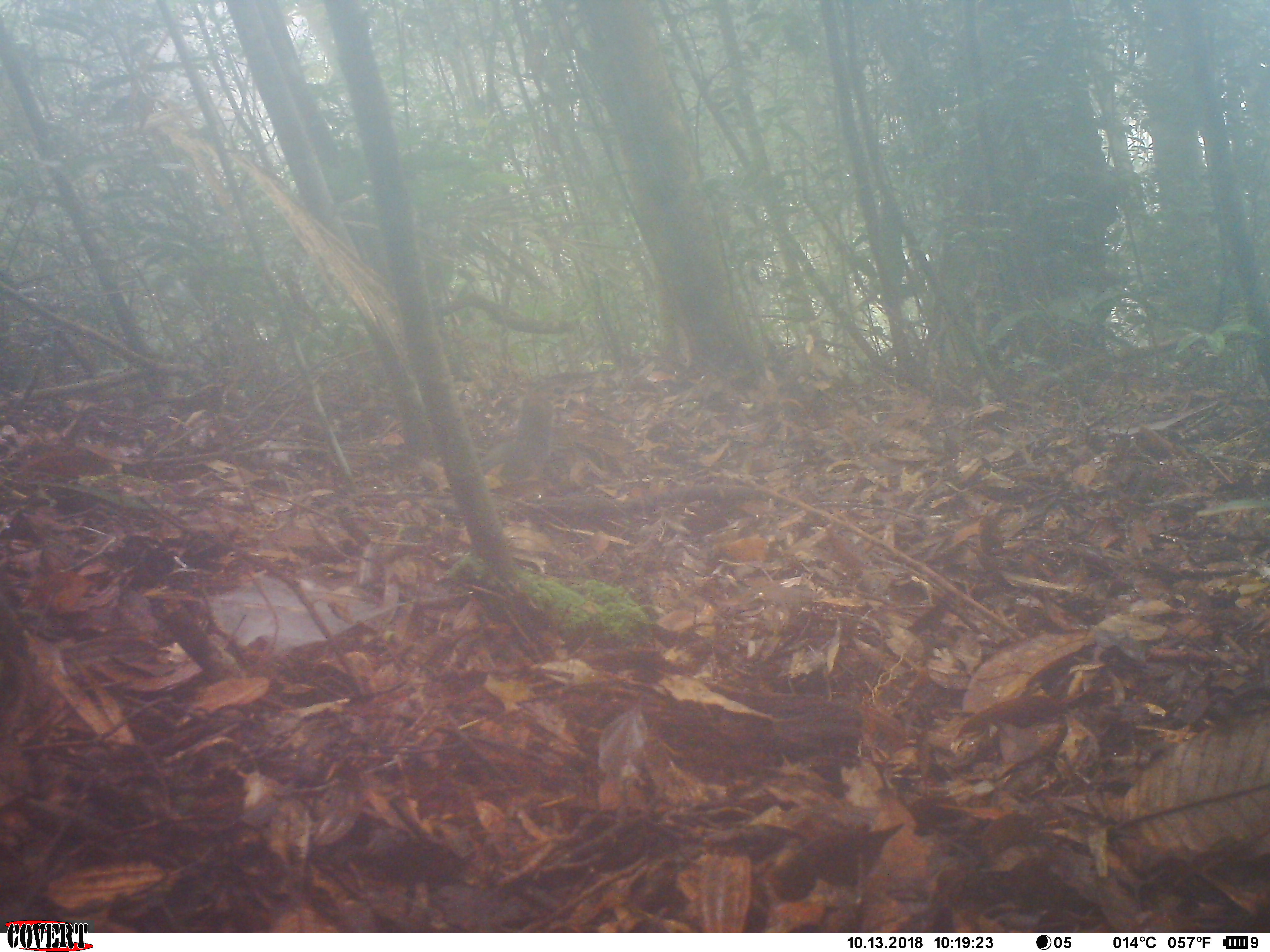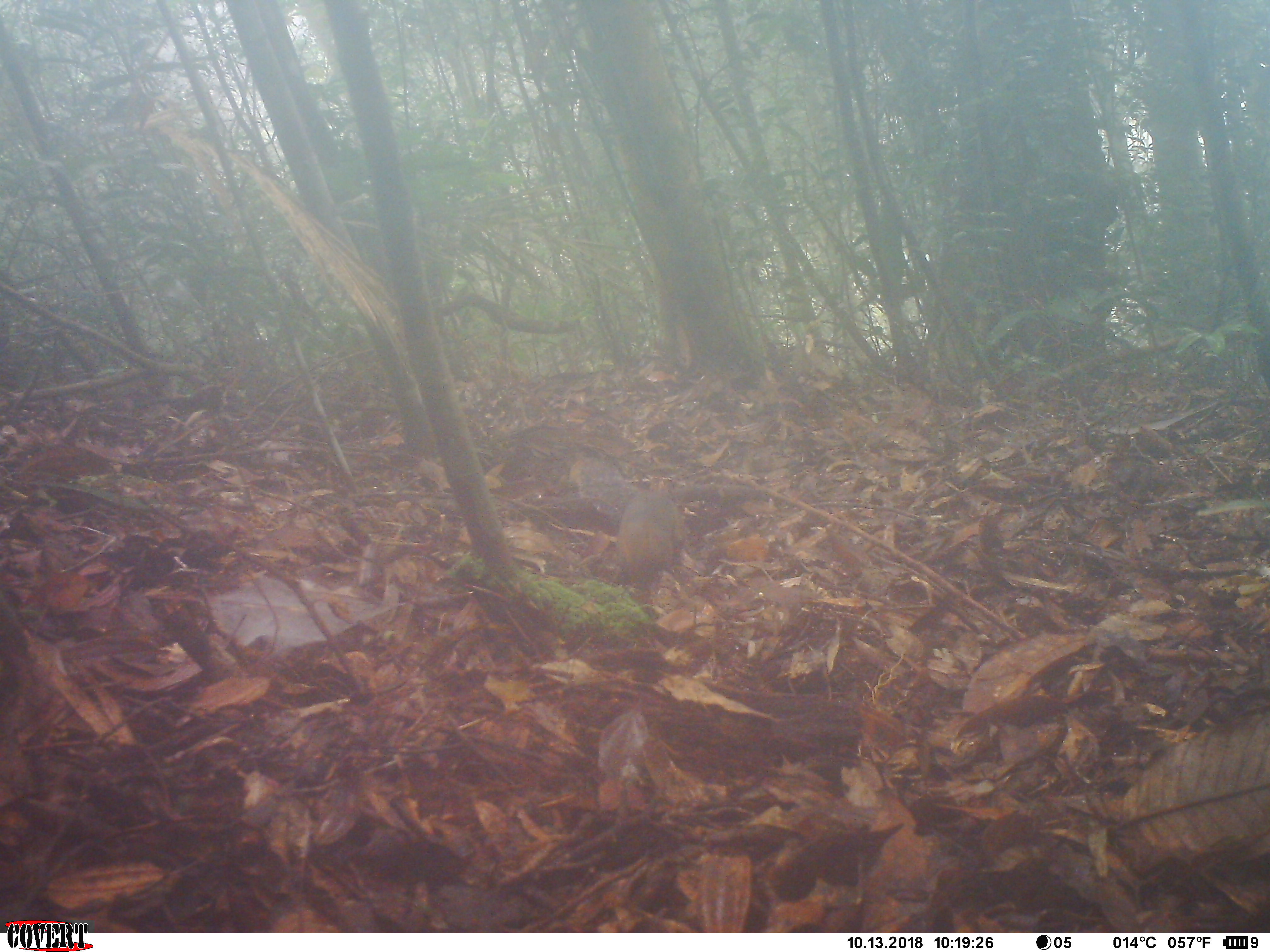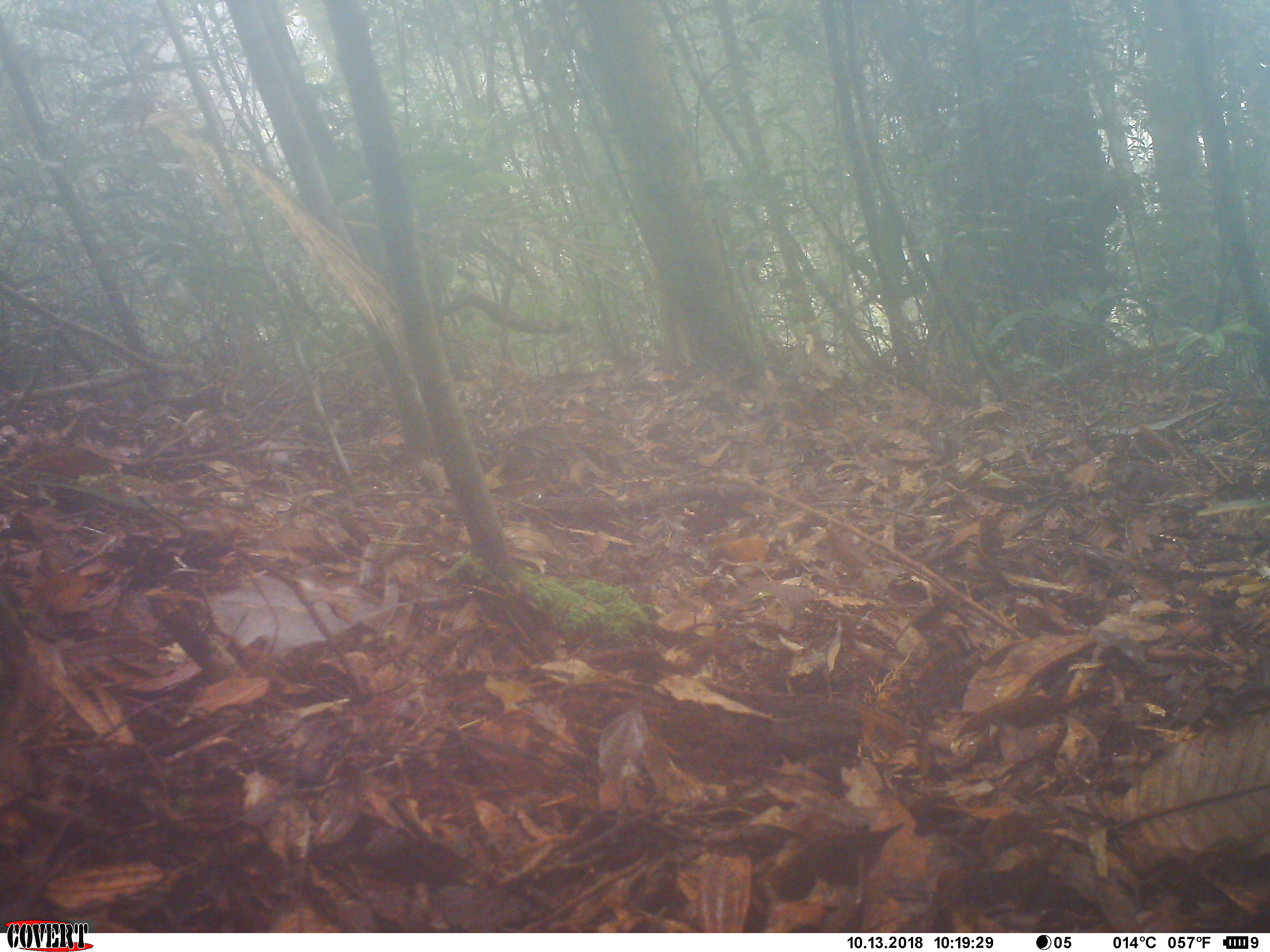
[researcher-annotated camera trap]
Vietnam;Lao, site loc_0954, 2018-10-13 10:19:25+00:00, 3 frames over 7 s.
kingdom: Animalia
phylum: Chordata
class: Mammalia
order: Rodentia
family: Sciuridae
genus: Dremomys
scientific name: Dremomys rufigenis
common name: red-cheeked squirrel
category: red cheeked squirrel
Red cheeked squirrel (red-cheeked squirrel) (Dremomys rufigenis). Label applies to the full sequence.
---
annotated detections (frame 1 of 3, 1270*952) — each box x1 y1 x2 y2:
red cheeked squirrel: 478 396 553 484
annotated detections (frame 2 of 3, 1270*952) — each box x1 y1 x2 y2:
red cheeked squirrel: 572 457 683 586